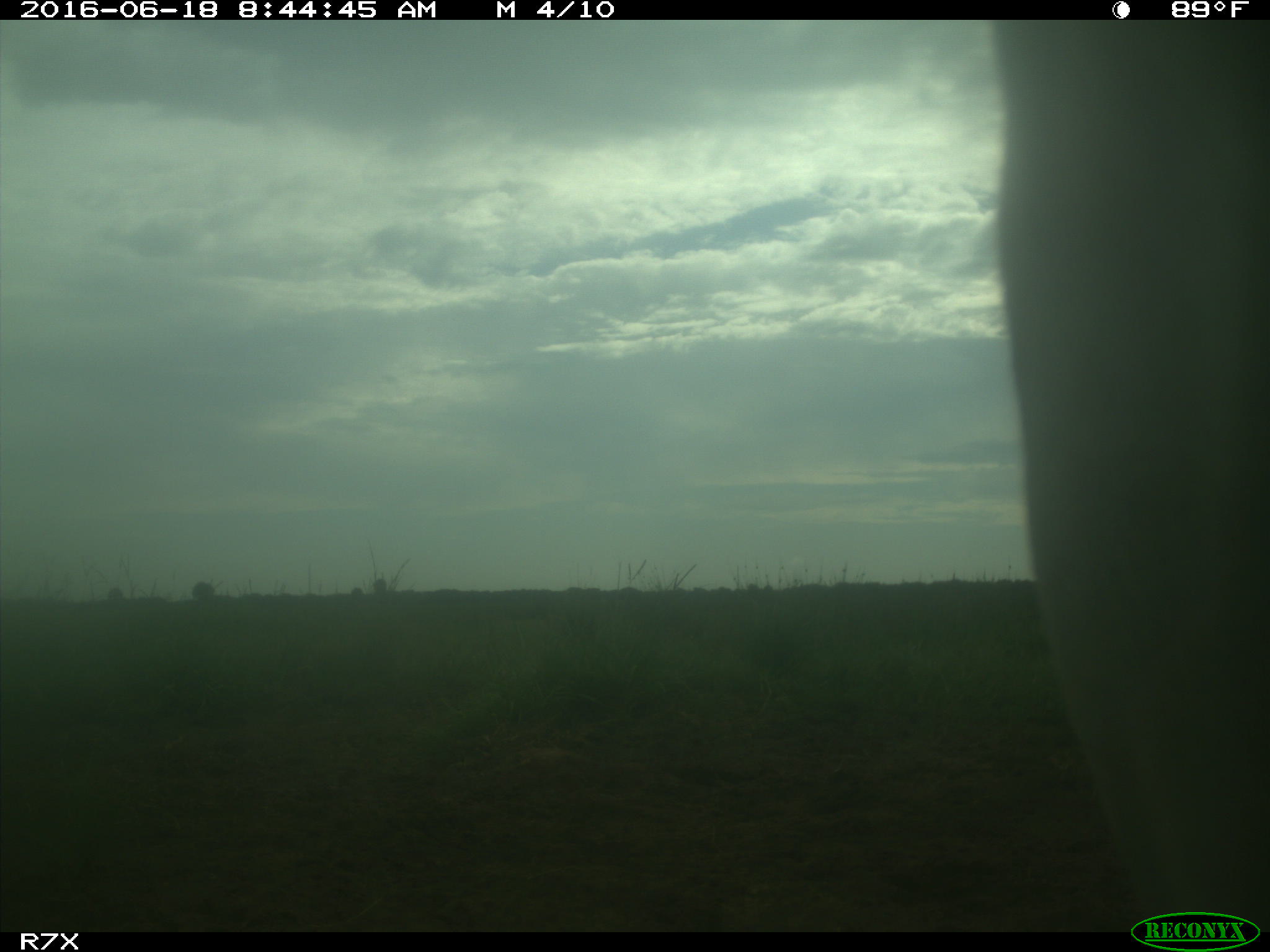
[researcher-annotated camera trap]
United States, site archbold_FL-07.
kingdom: Animalia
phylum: Chordata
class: Mammalia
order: Artiodactyla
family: Bovidae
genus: Bos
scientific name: Bos taurus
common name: domestic cow